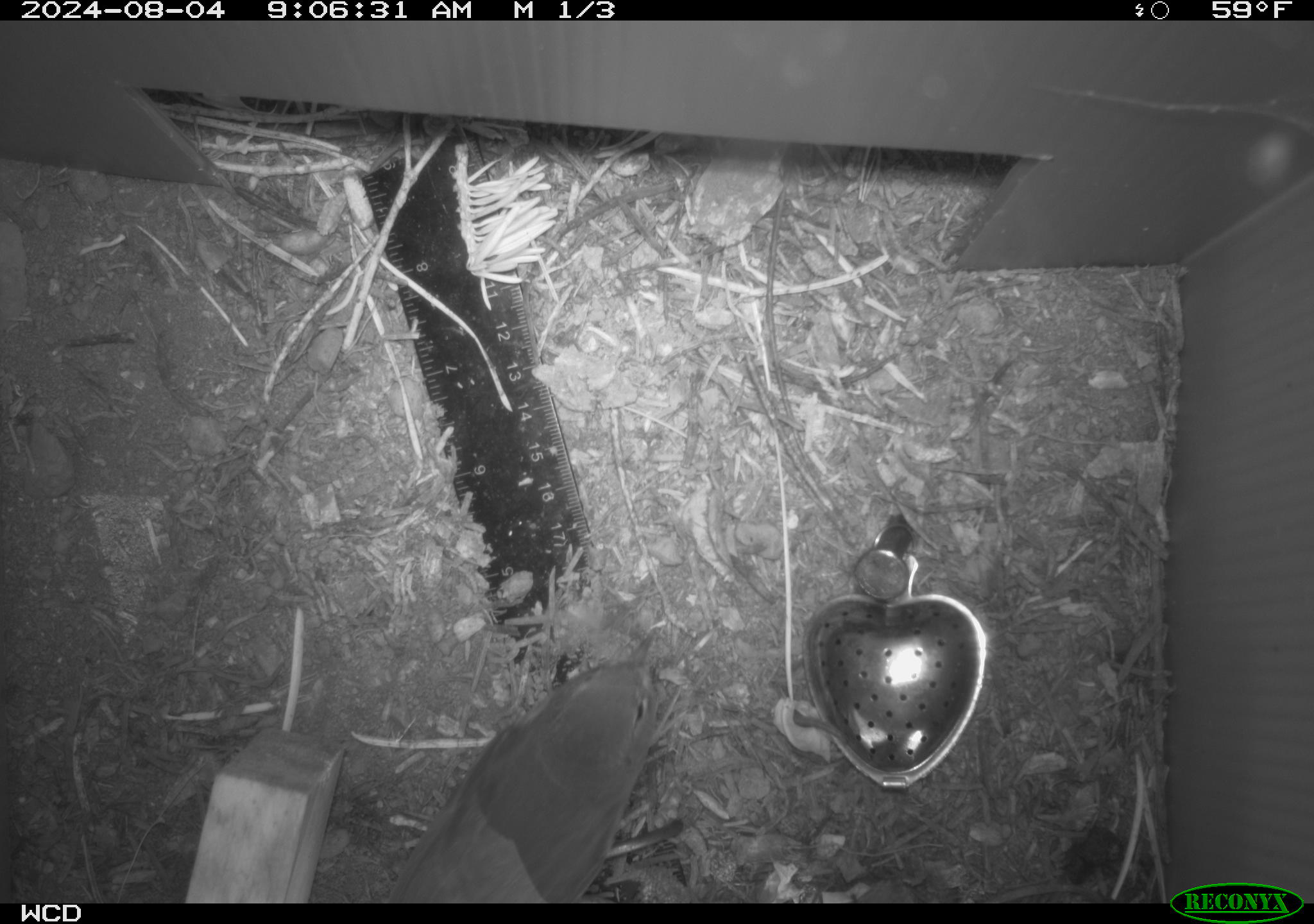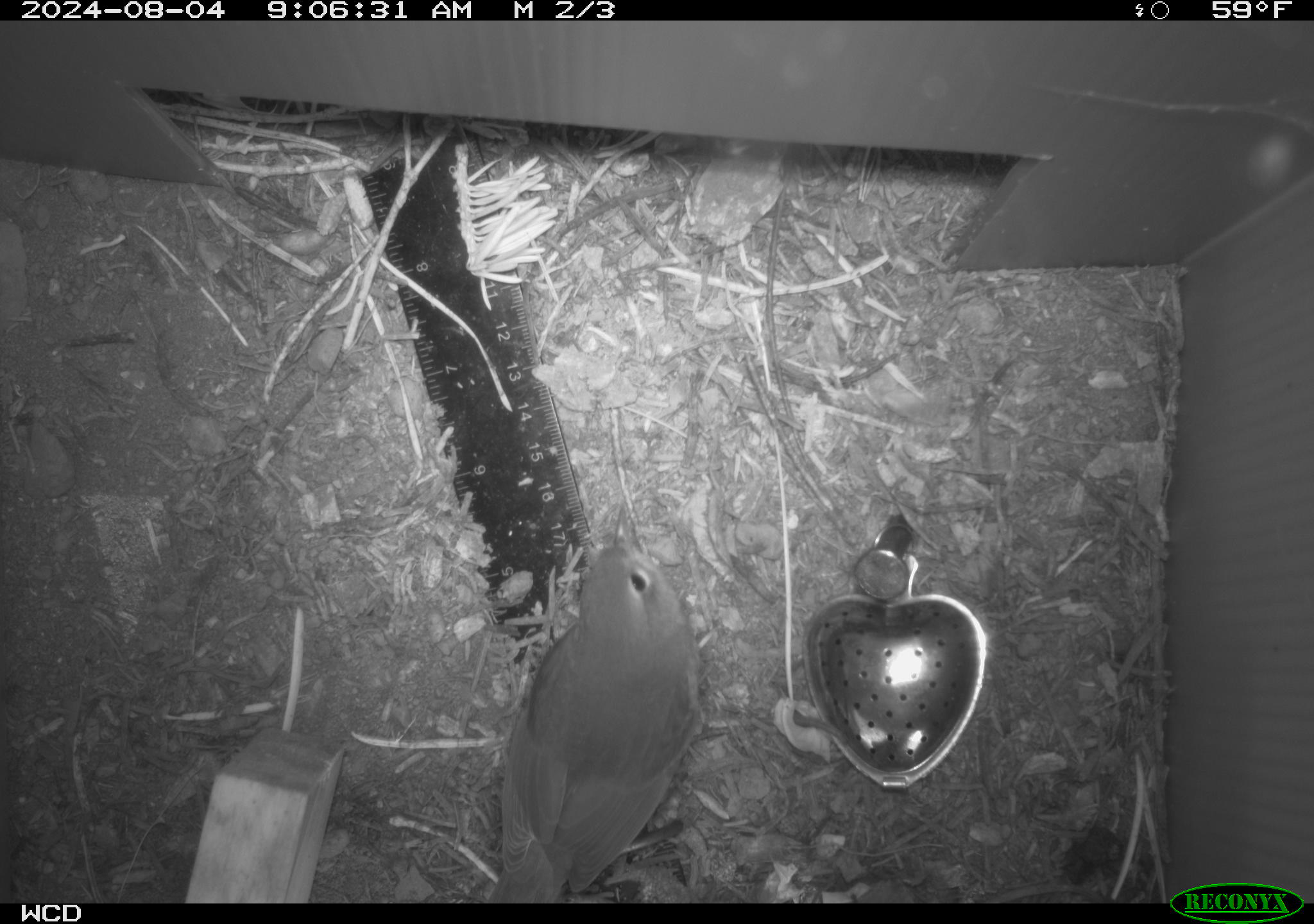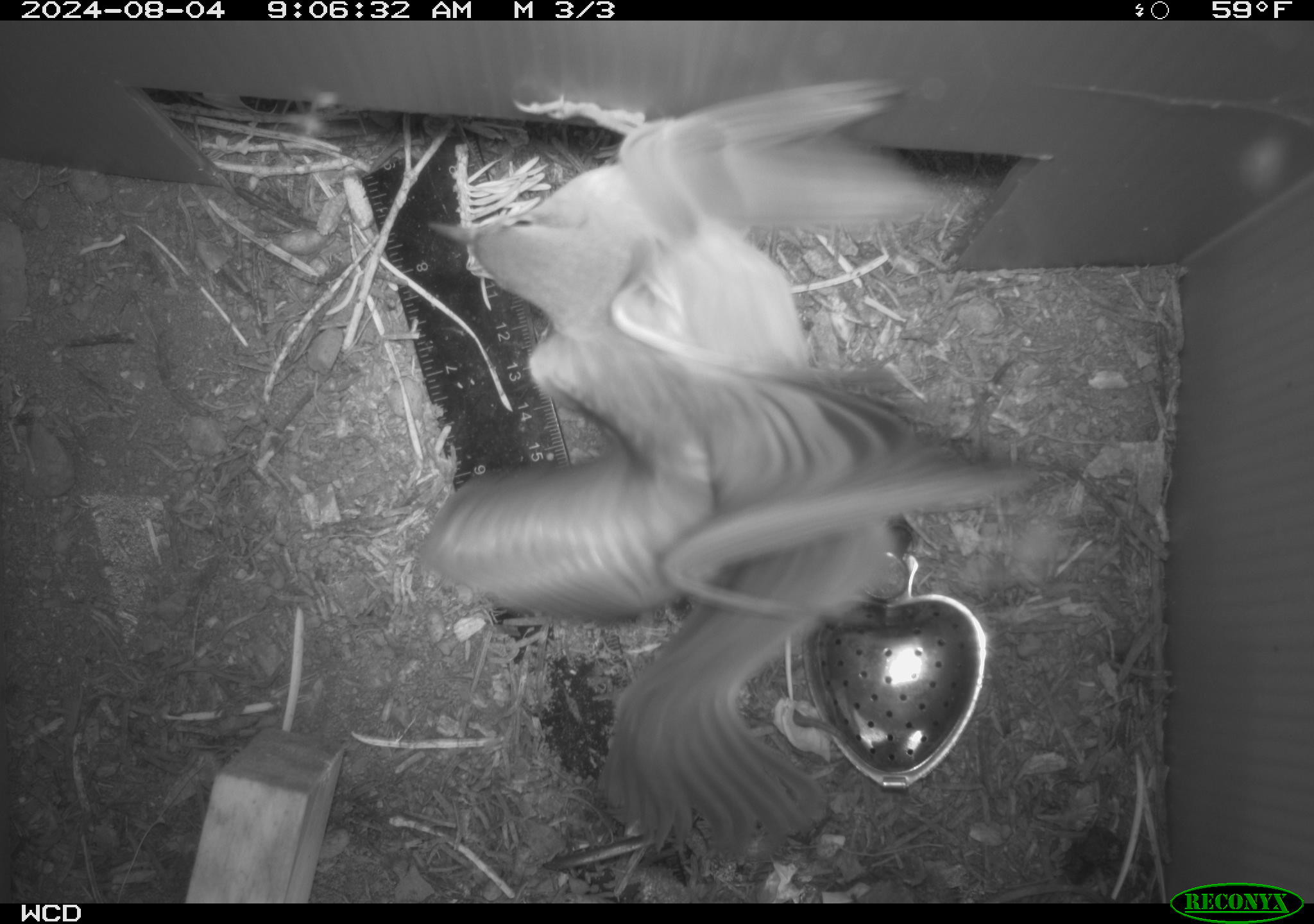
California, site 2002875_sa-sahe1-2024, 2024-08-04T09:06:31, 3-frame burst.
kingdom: Animalia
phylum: Chordata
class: Aves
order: Passeriformes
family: Parulidae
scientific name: Parulidae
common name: american warblers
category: parulidae family